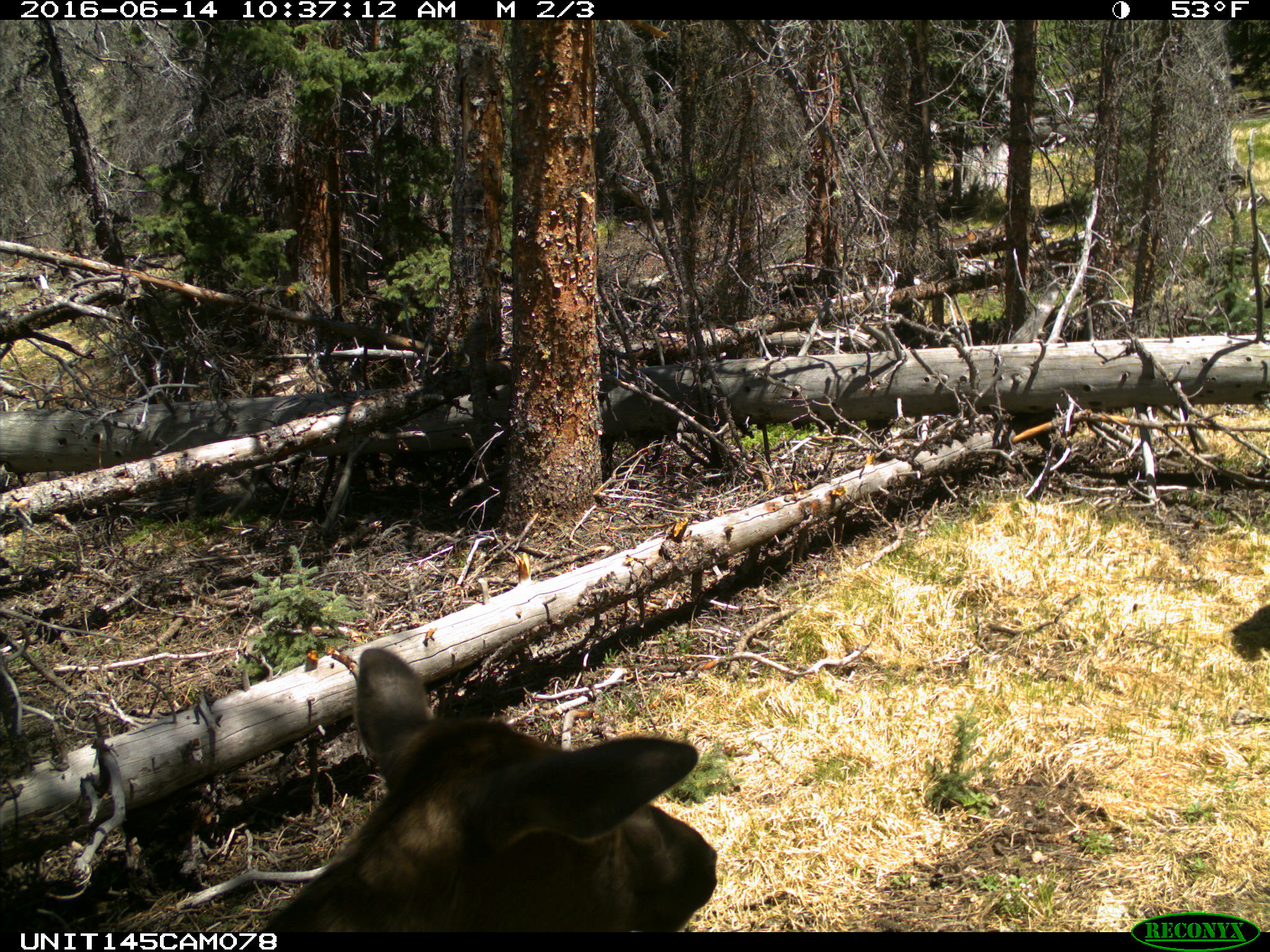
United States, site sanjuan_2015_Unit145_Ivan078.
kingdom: Animalia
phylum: Chordata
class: Mammalia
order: Artiodactyla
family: Cervidae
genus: Cervus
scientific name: Cervus elaphus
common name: red deer